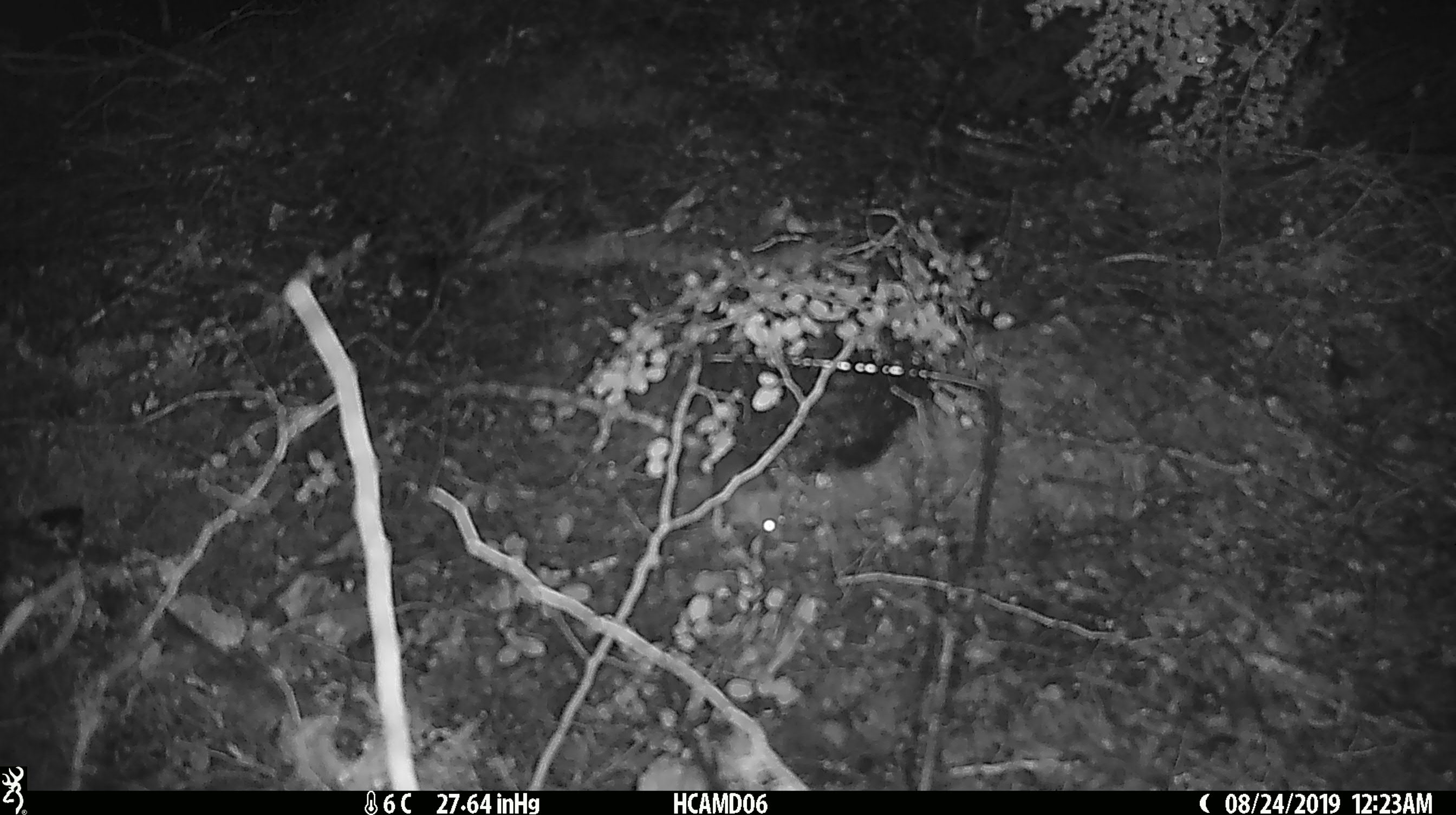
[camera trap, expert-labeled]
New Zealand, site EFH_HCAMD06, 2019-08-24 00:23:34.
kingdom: Animalia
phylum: Chordata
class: Mammalia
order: Rodentia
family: Muridae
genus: Mus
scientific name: Mus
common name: mouse